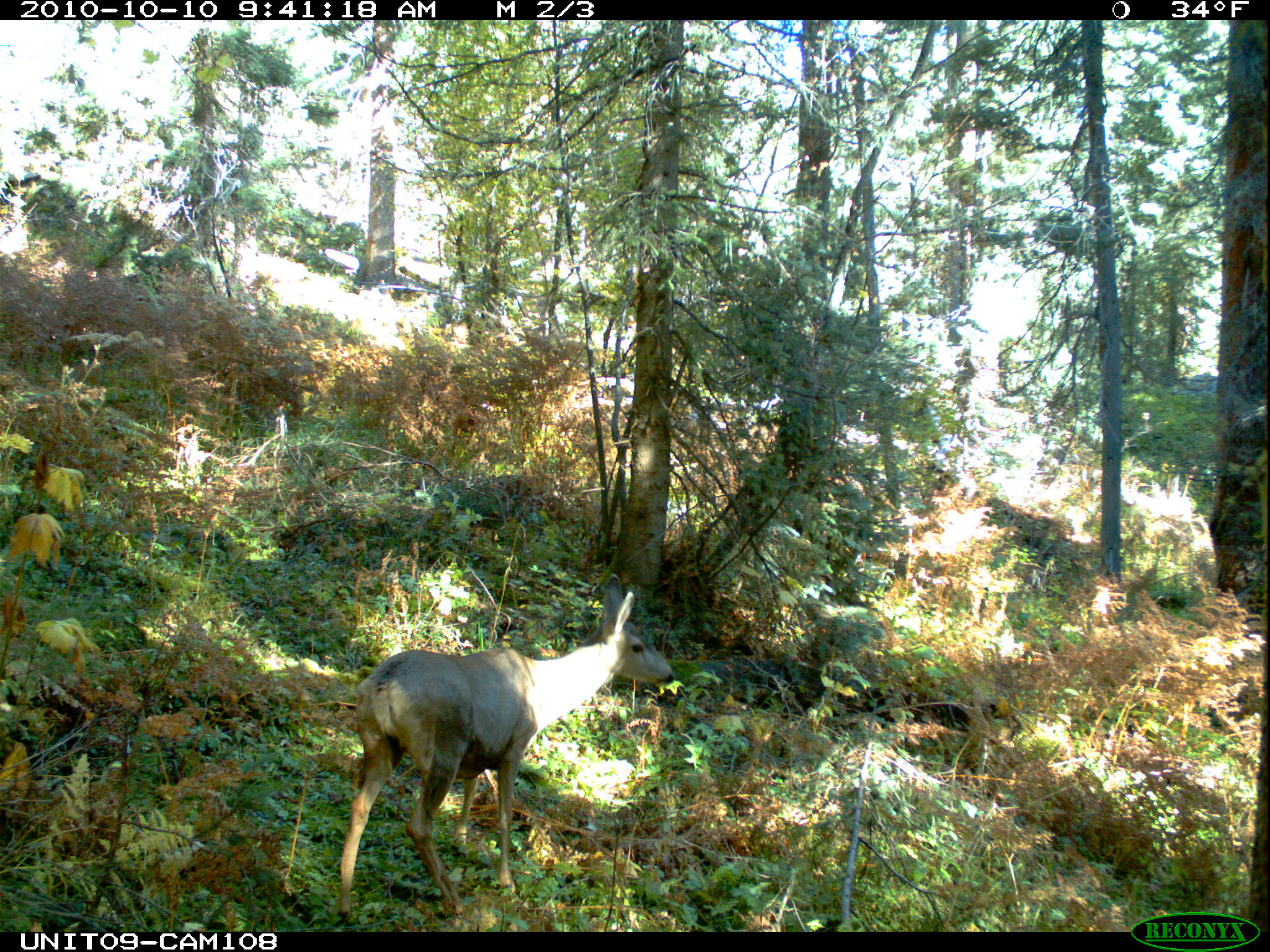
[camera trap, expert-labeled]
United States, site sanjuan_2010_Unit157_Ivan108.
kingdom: Animalia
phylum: Chordata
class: Mammalia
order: Artiodactyla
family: Cervidae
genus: Odocoileus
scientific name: Odocoileus hemionus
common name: mule deer